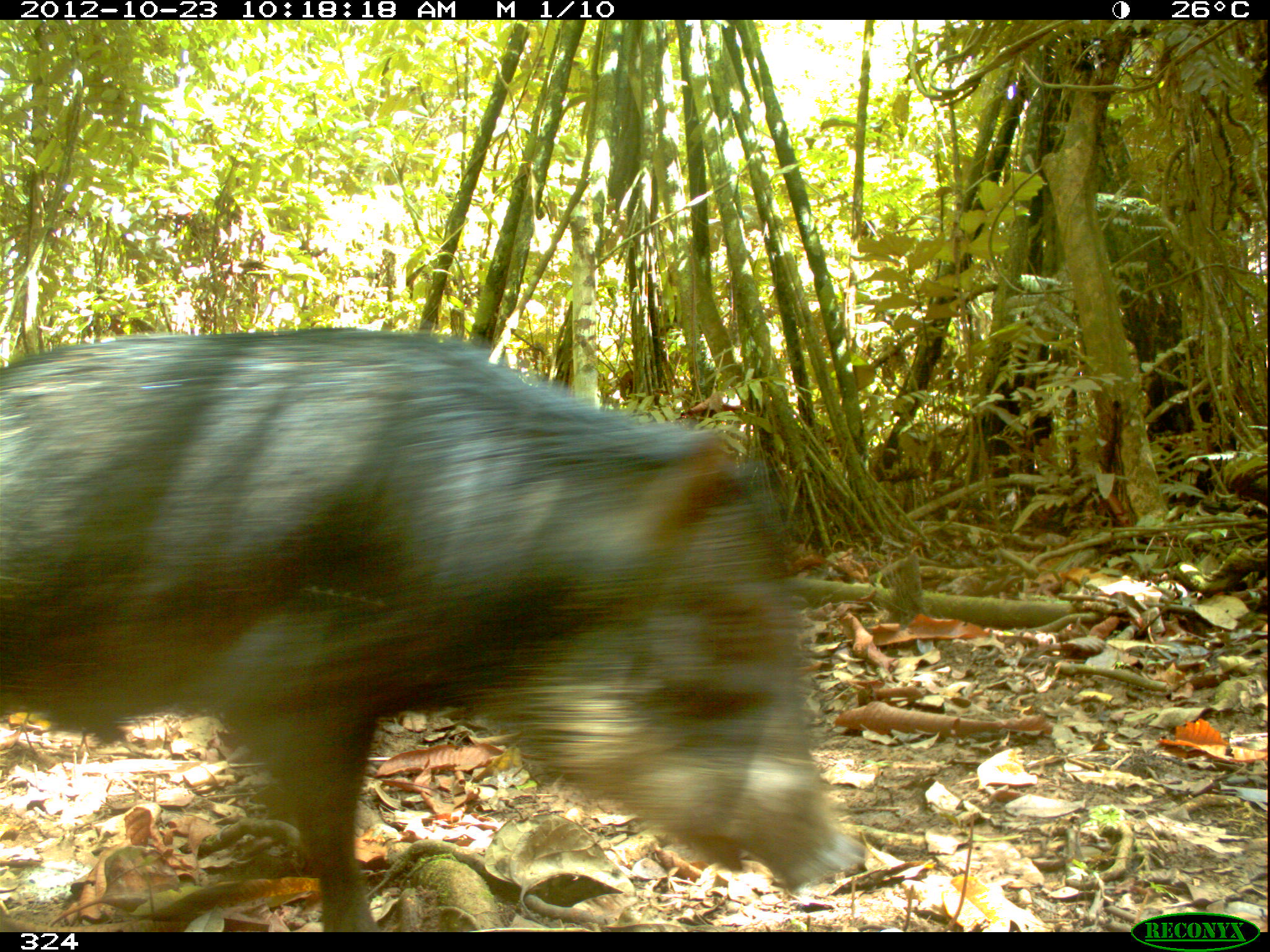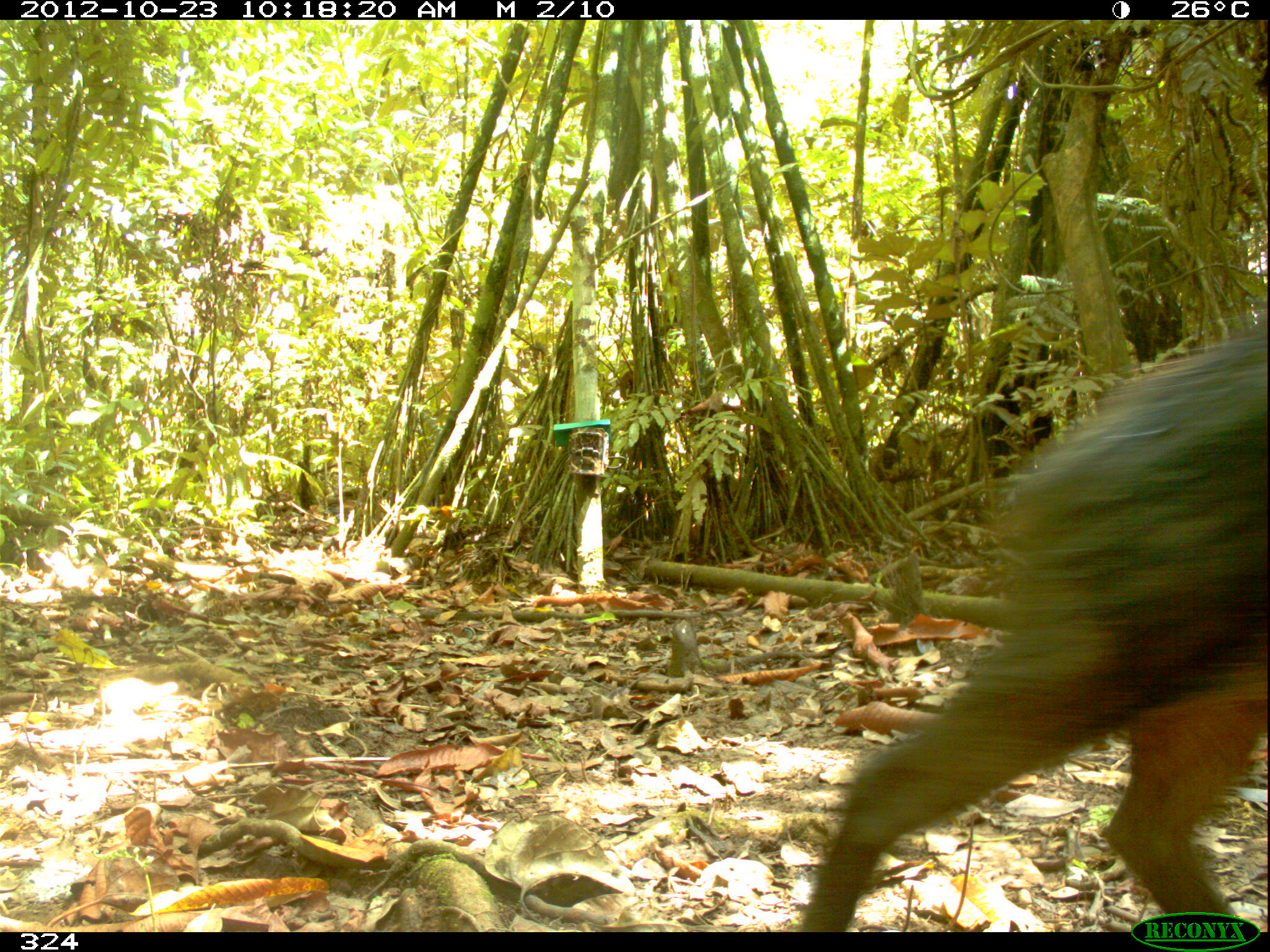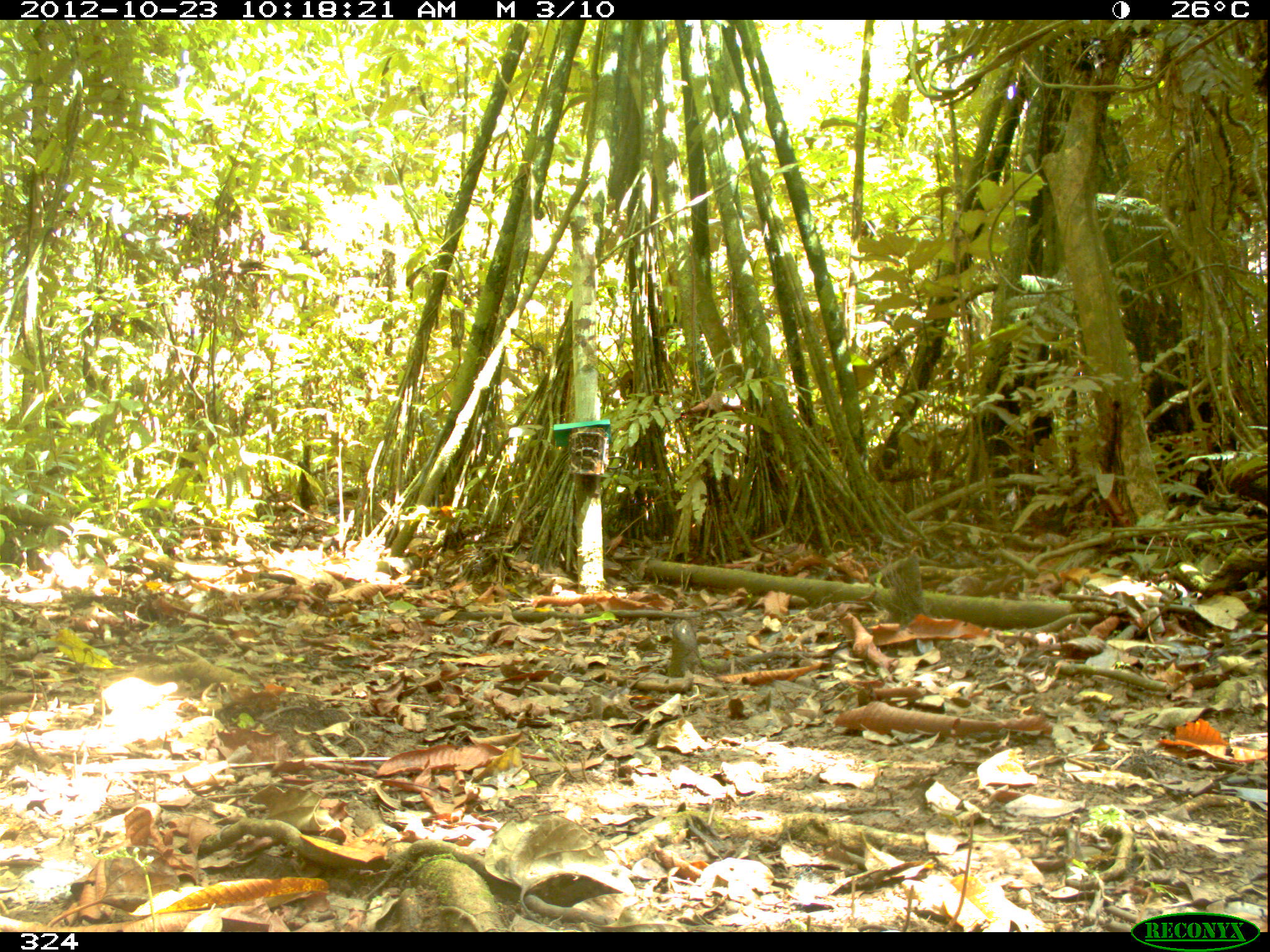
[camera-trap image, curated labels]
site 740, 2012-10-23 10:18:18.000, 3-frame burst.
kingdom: Animalia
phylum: Chordata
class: Mammalia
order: Artiodactyla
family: Tayassuidae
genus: Tayassu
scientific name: Tayassu pecari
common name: white-lipped peccary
Tayassu pecari (white-lipped peccary).